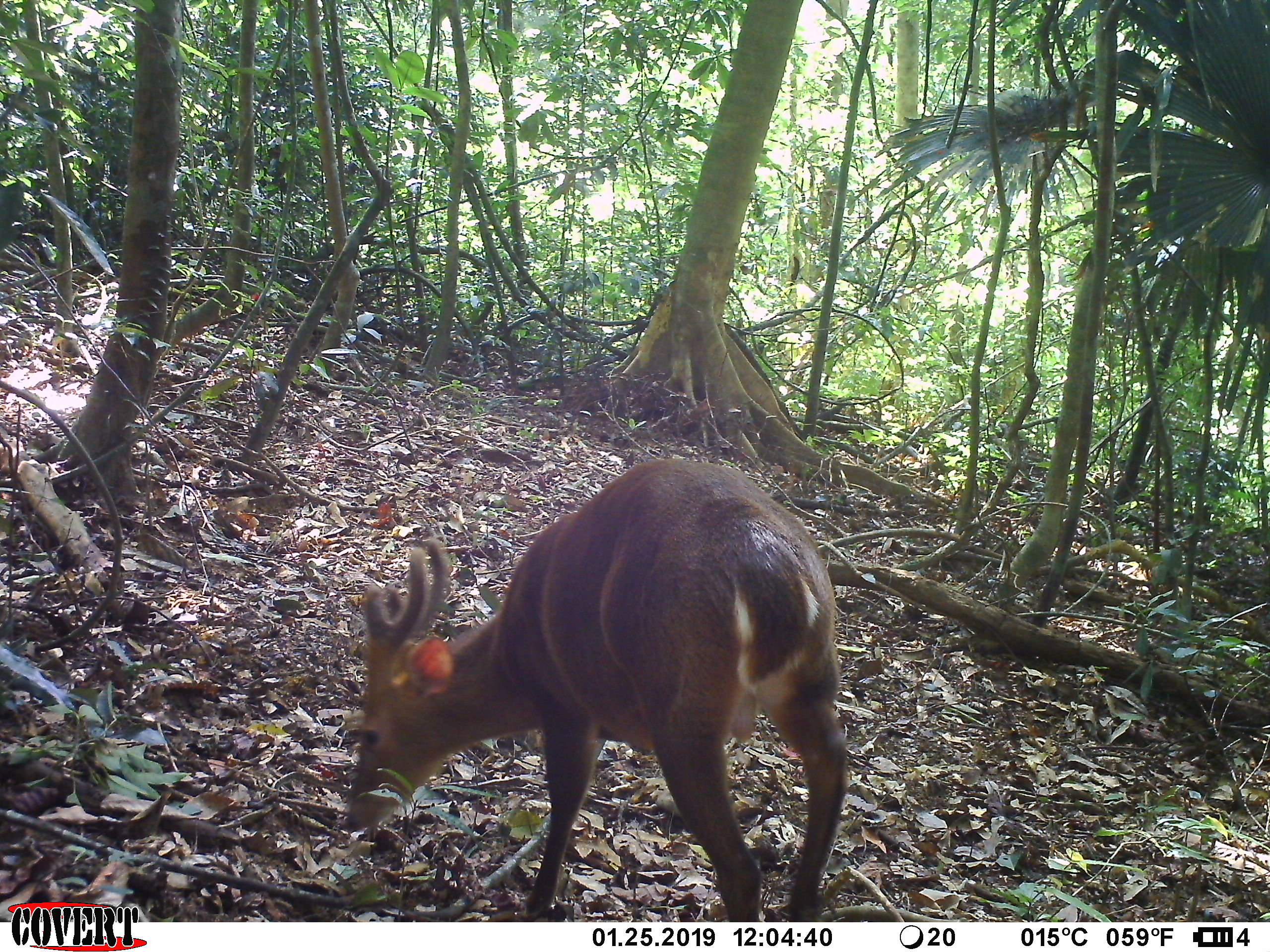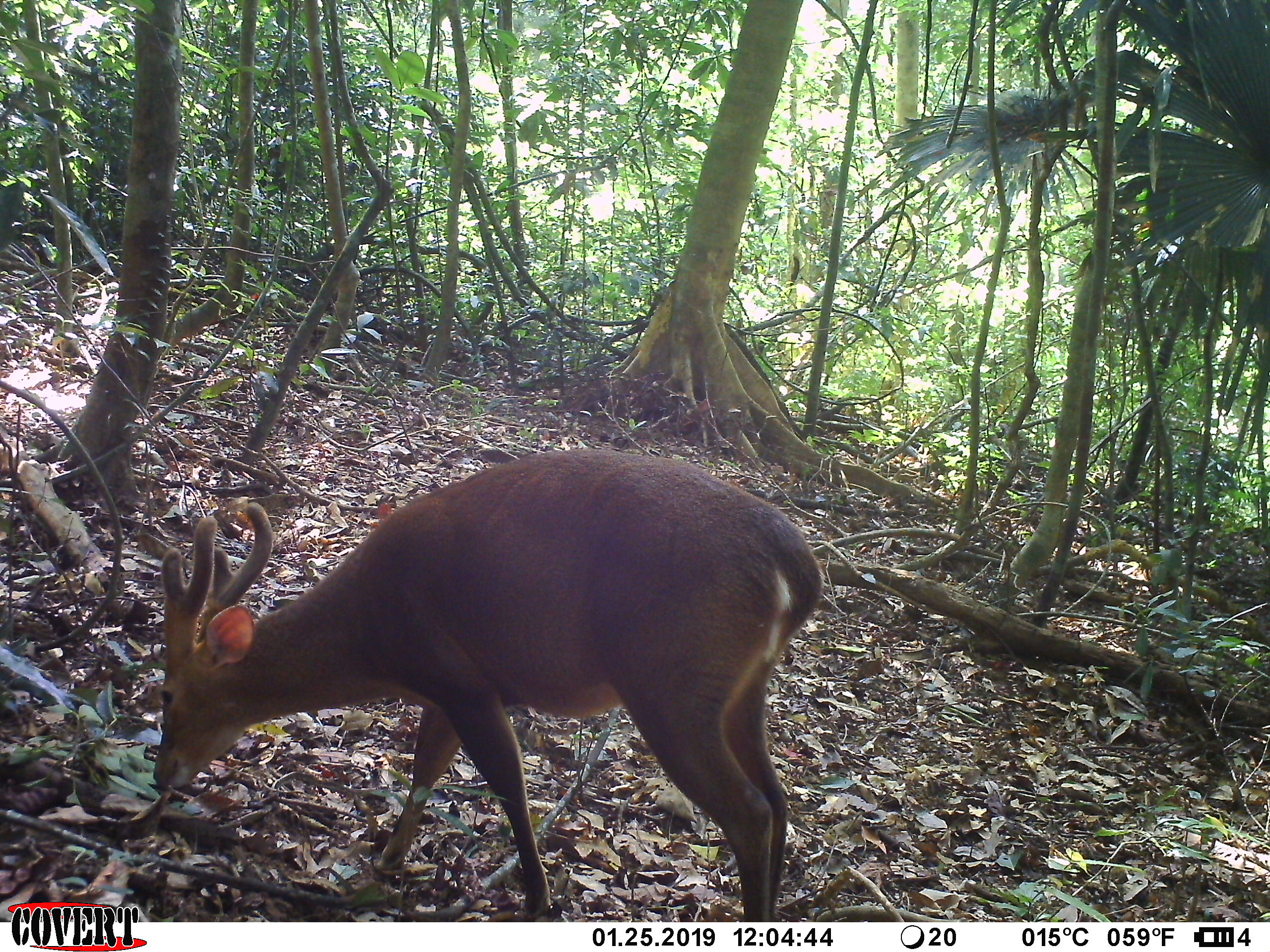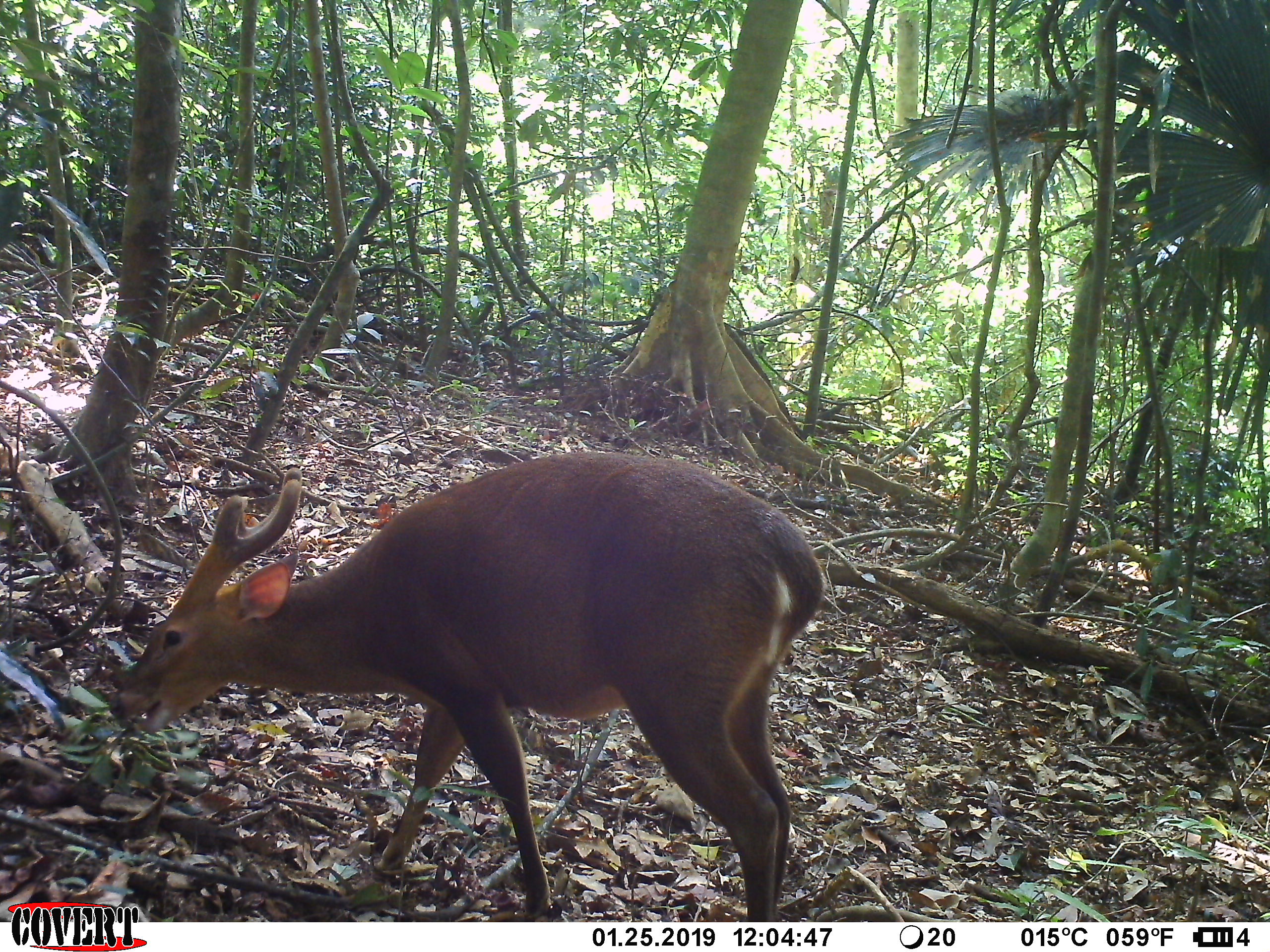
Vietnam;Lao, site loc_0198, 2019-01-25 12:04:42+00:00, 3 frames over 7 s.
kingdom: Animalia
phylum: Chordata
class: Mammalia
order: Artiodactyla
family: Cervidae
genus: Muntiacus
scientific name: Muntiacus vuquangensis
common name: large-antlered muntjac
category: large antlered muntjac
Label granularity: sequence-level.